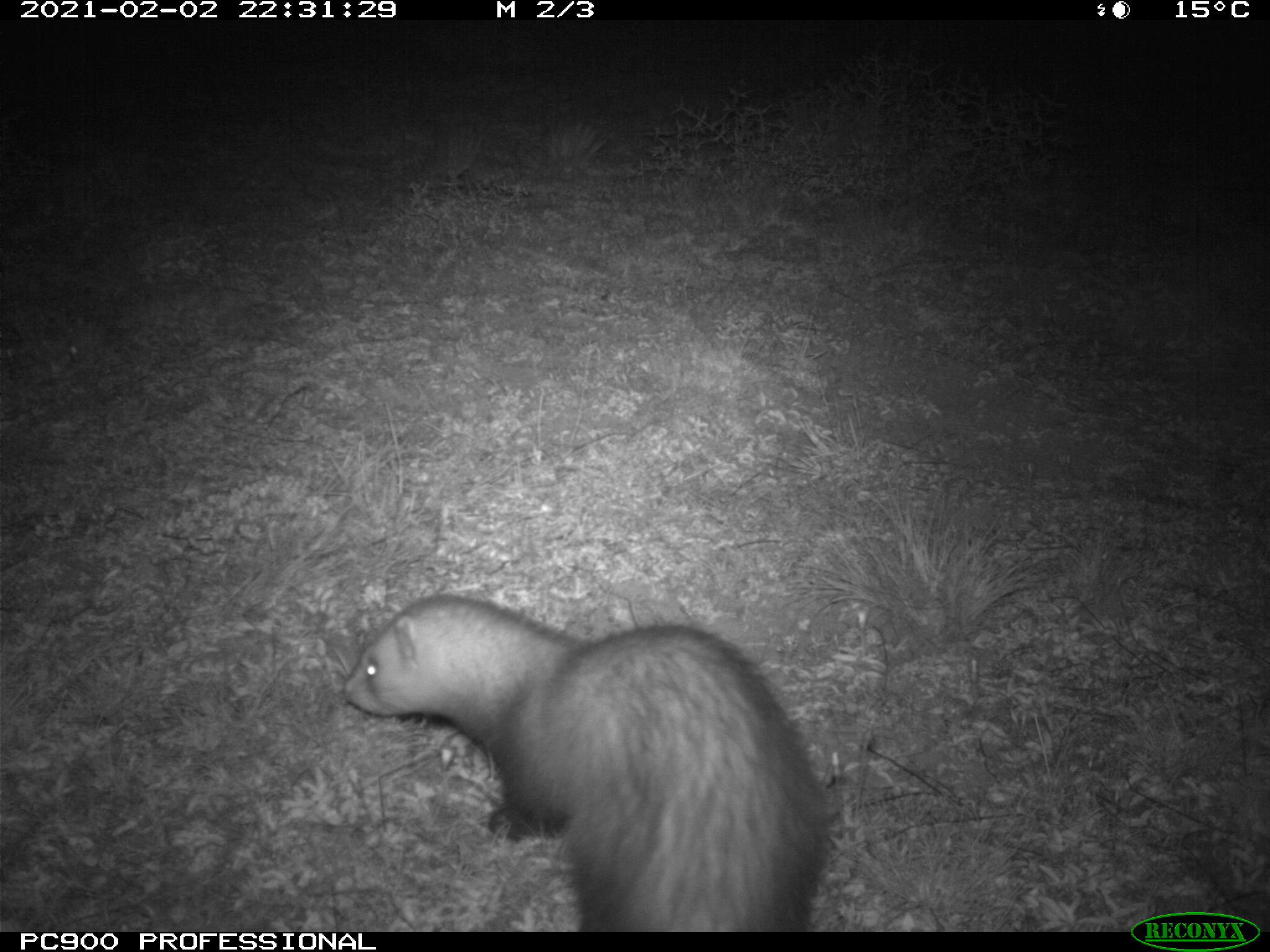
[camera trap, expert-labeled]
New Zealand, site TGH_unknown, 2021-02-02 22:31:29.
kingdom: Animalia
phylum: Chordata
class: Mammalia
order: Carnivora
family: Mustelidae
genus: Mustela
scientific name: Mustela furo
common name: ferret